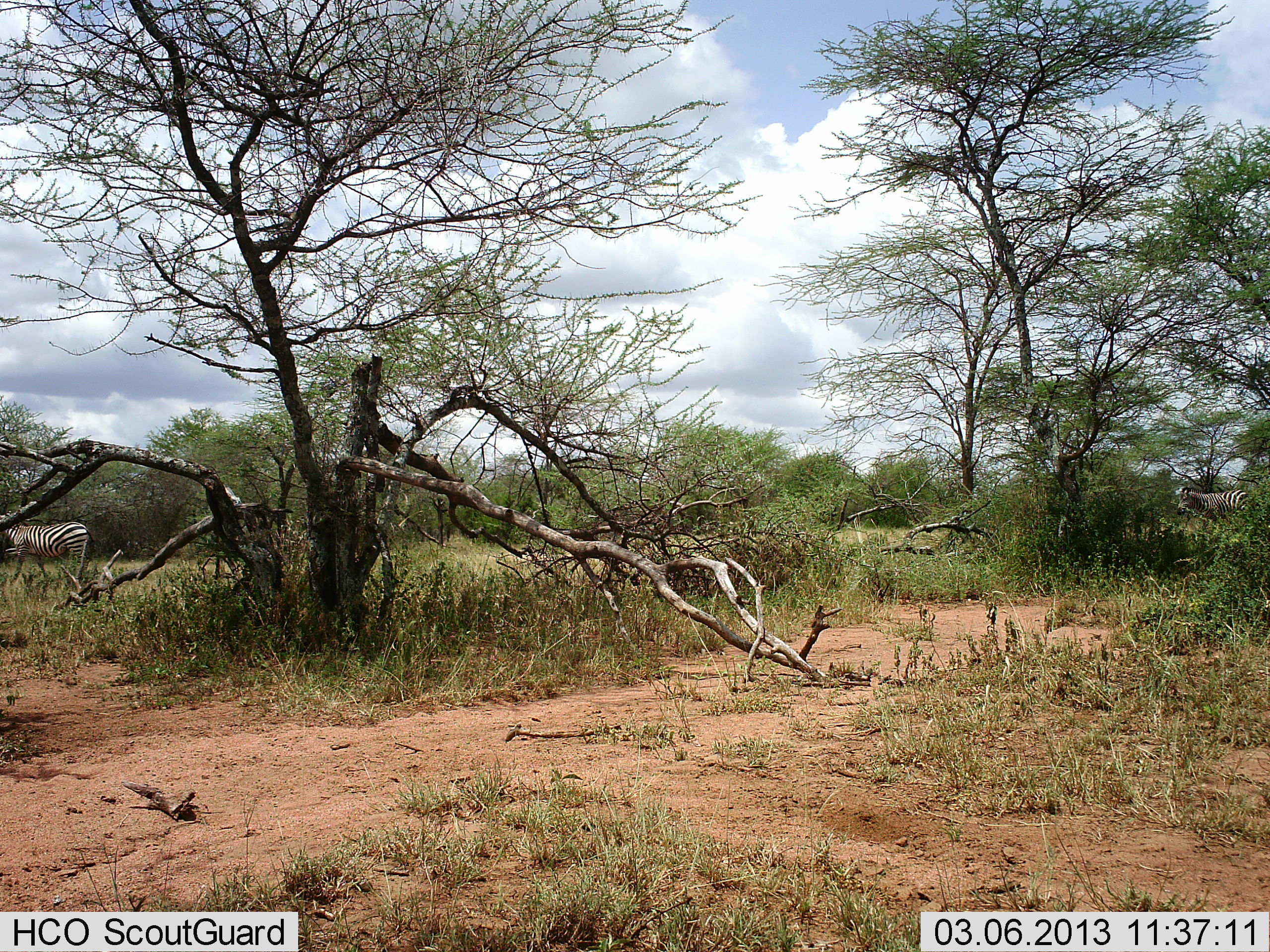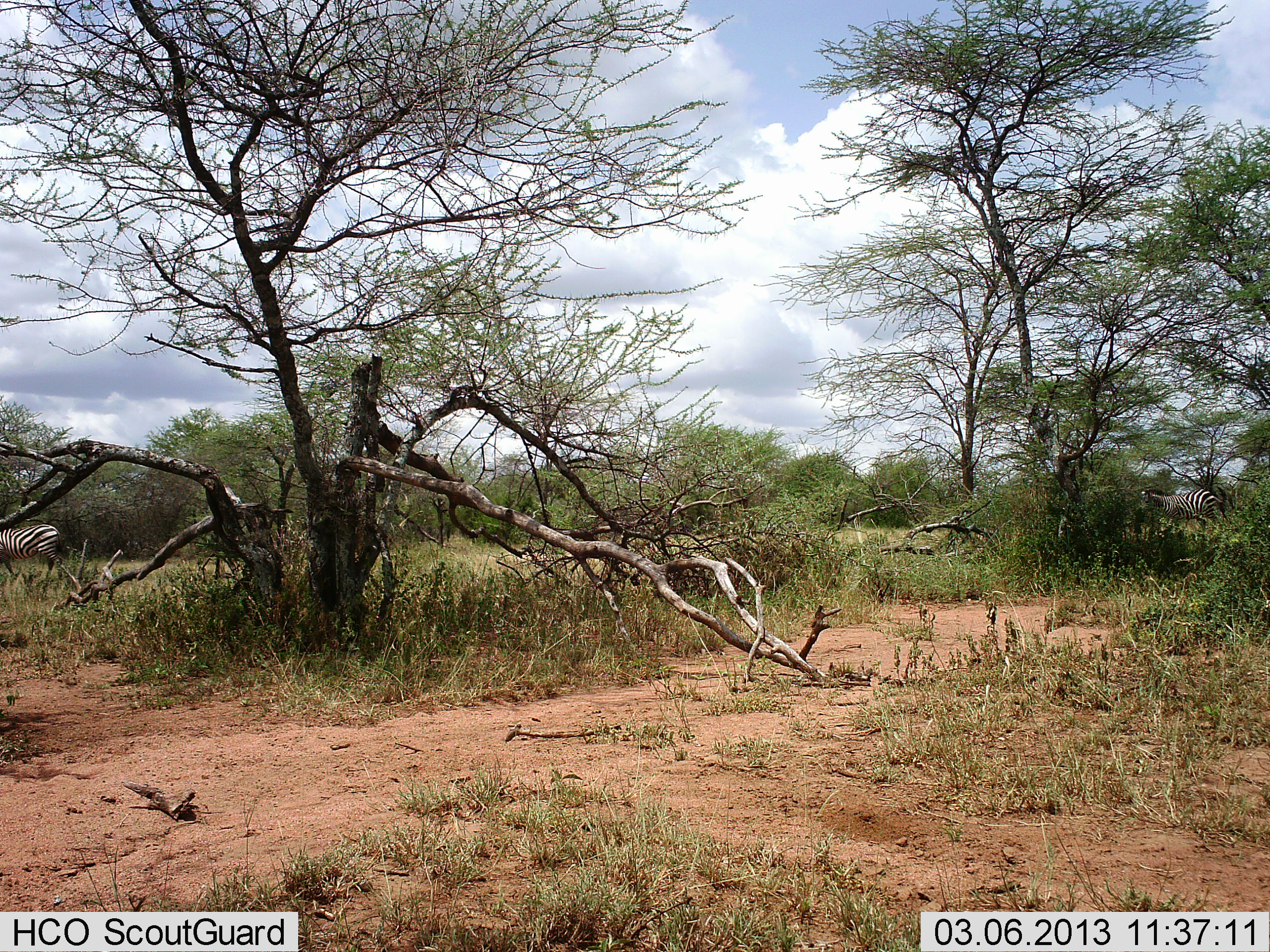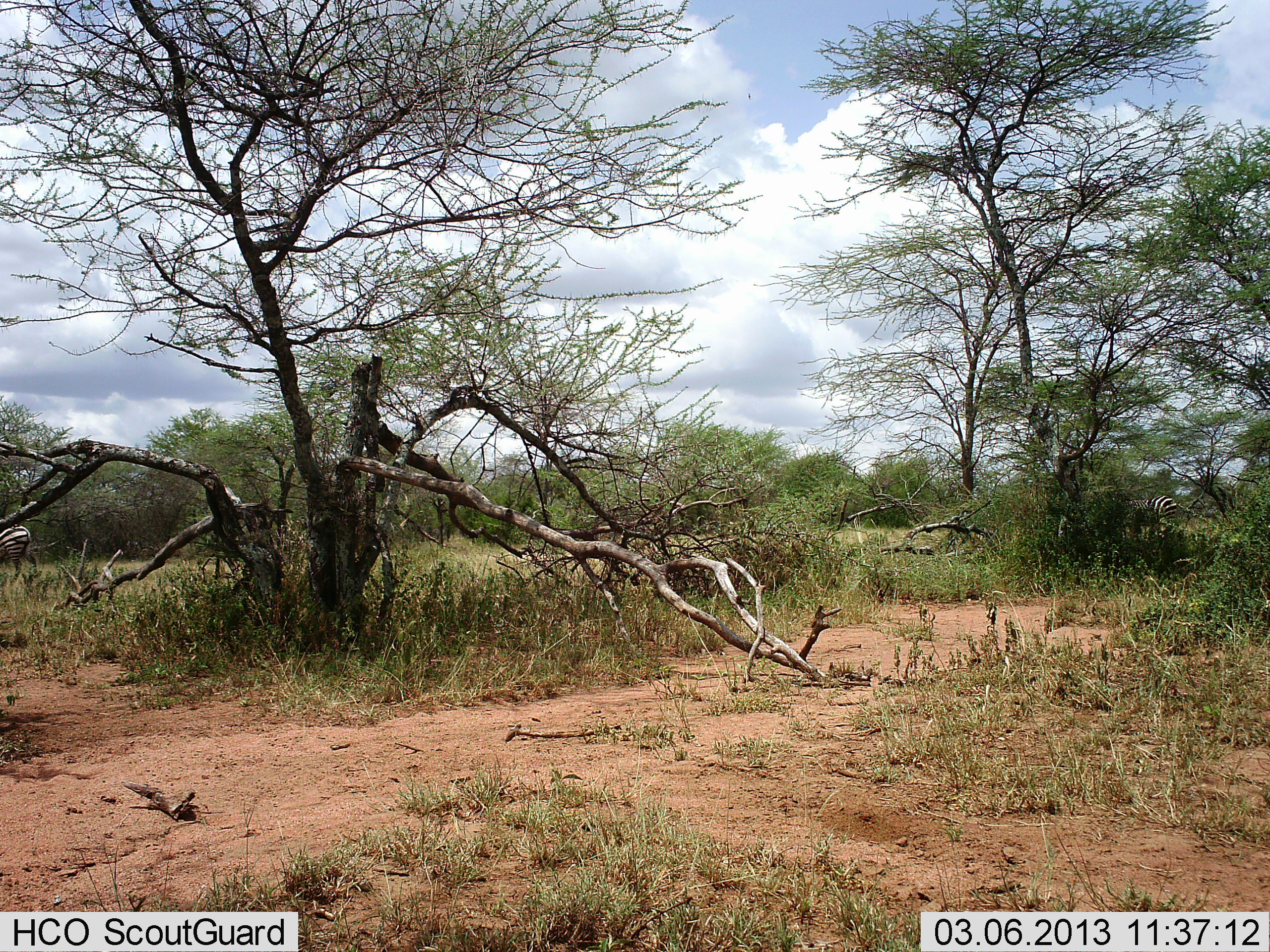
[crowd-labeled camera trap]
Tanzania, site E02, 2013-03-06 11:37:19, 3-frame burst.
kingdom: Animalia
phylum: Chordata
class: Mammalia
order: Perissodactyla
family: Equidae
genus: Equus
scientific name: Equus quagga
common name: plains zebra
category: zebra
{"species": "zebra (plains zebra) (Equus quagga)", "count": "2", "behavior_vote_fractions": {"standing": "5%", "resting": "0%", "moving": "95%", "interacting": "0%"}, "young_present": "0%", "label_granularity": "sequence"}